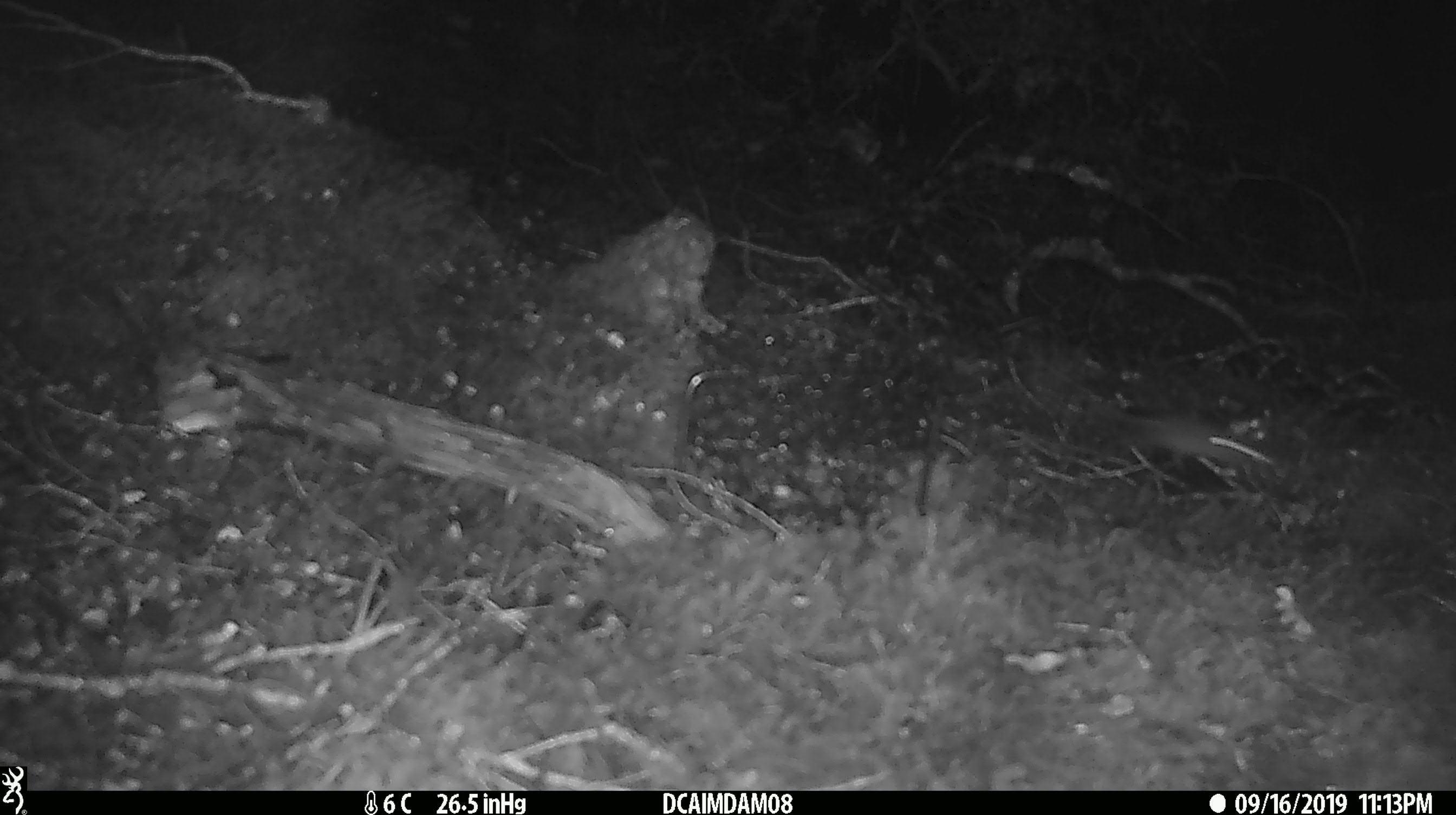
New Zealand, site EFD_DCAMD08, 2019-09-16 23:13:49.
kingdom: Animalia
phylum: Chordata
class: Mammalia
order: Rodentia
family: Muridae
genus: Mus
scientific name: Mus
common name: mouse